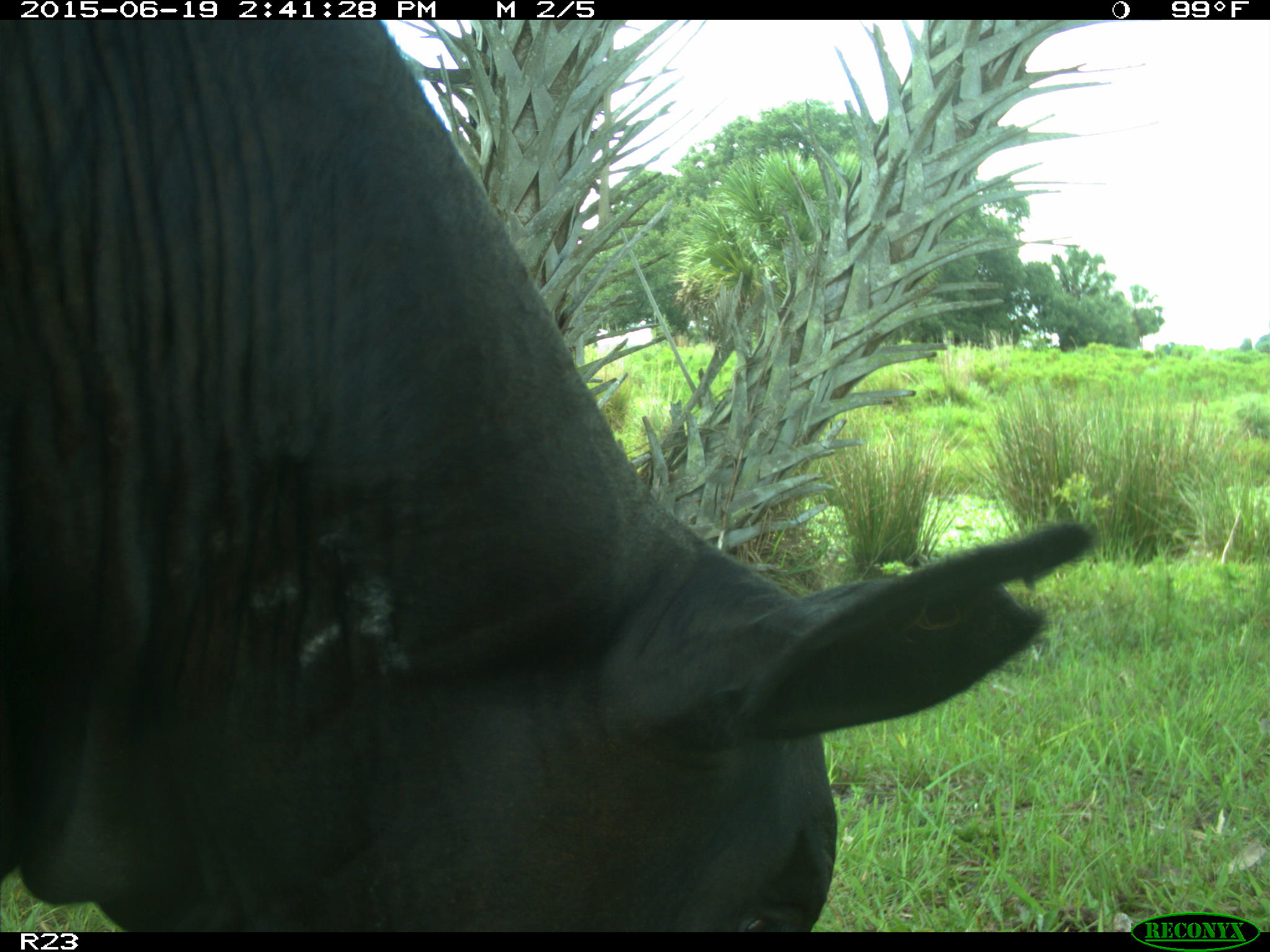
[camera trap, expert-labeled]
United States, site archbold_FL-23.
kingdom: Animalia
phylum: Chordata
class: Mammalia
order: Artiodactyla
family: Bovidae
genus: Bos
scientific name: Bos taurus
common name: domestic cow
Bos taurus (domestic cow).